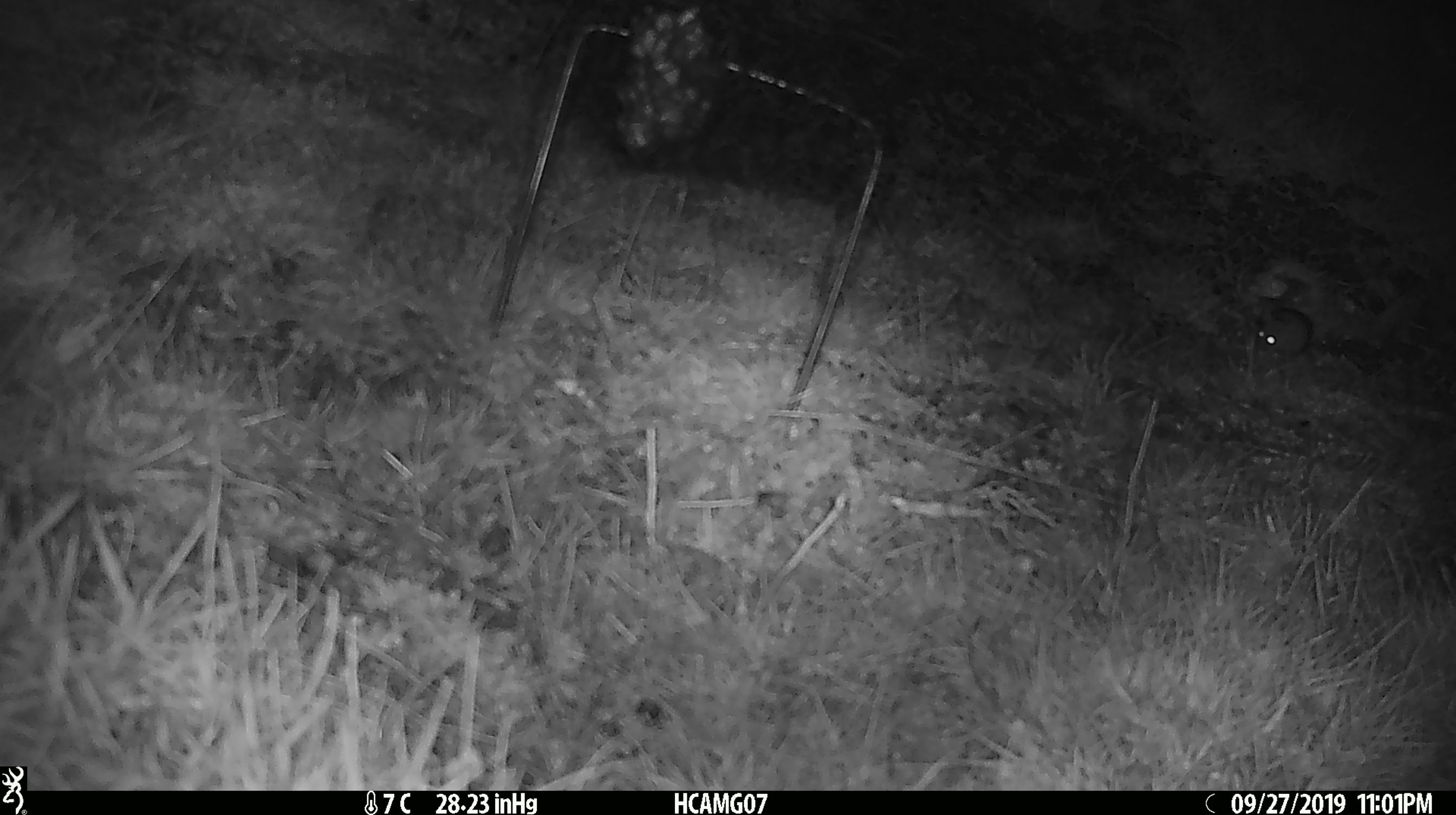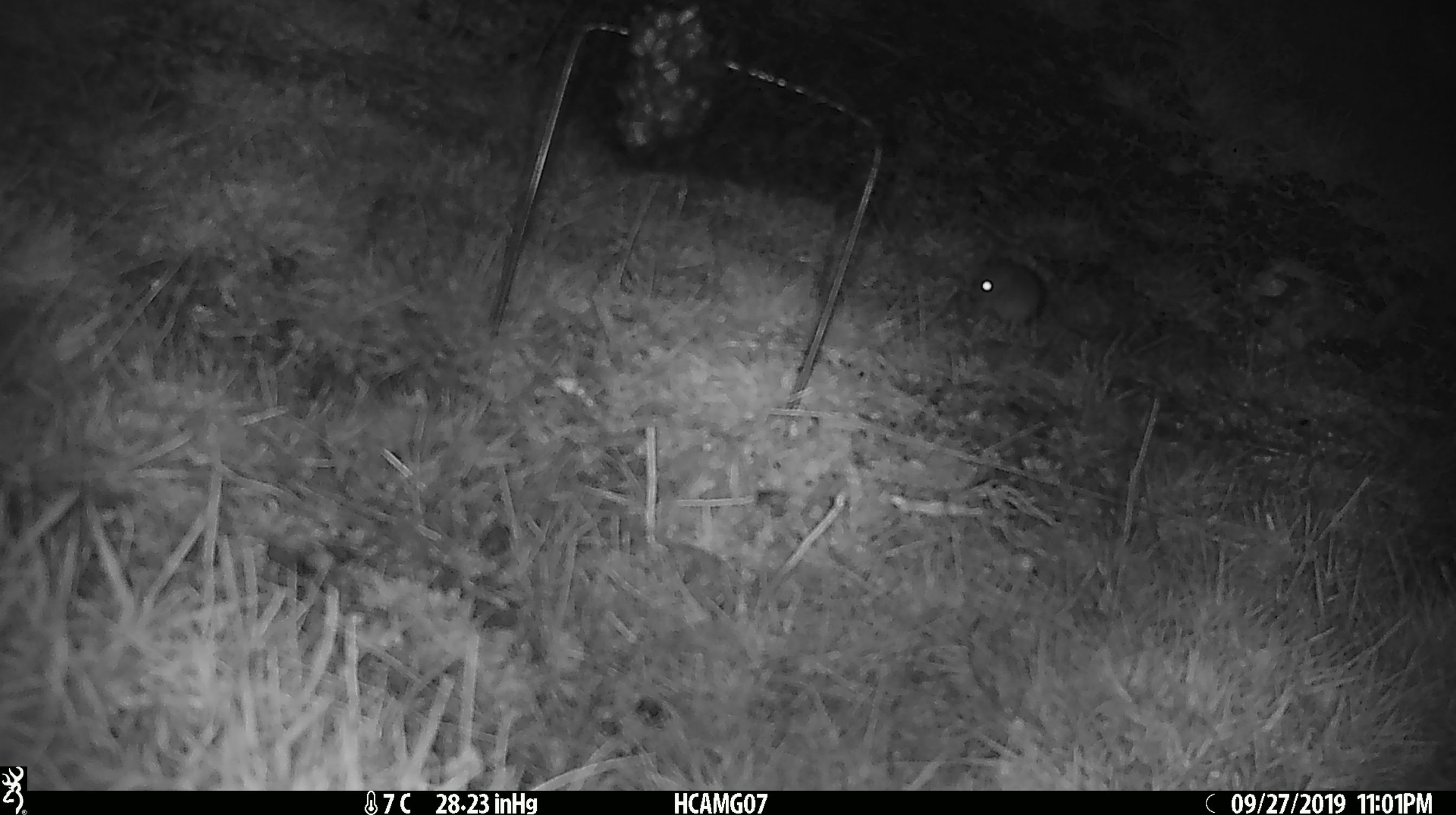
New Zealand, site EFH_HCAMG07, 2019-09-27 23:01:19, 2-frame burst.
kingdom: Animalia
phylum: Chordata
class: Mammalia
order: Rodentia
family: Muridae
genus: Mus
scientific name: Mus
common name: mouse